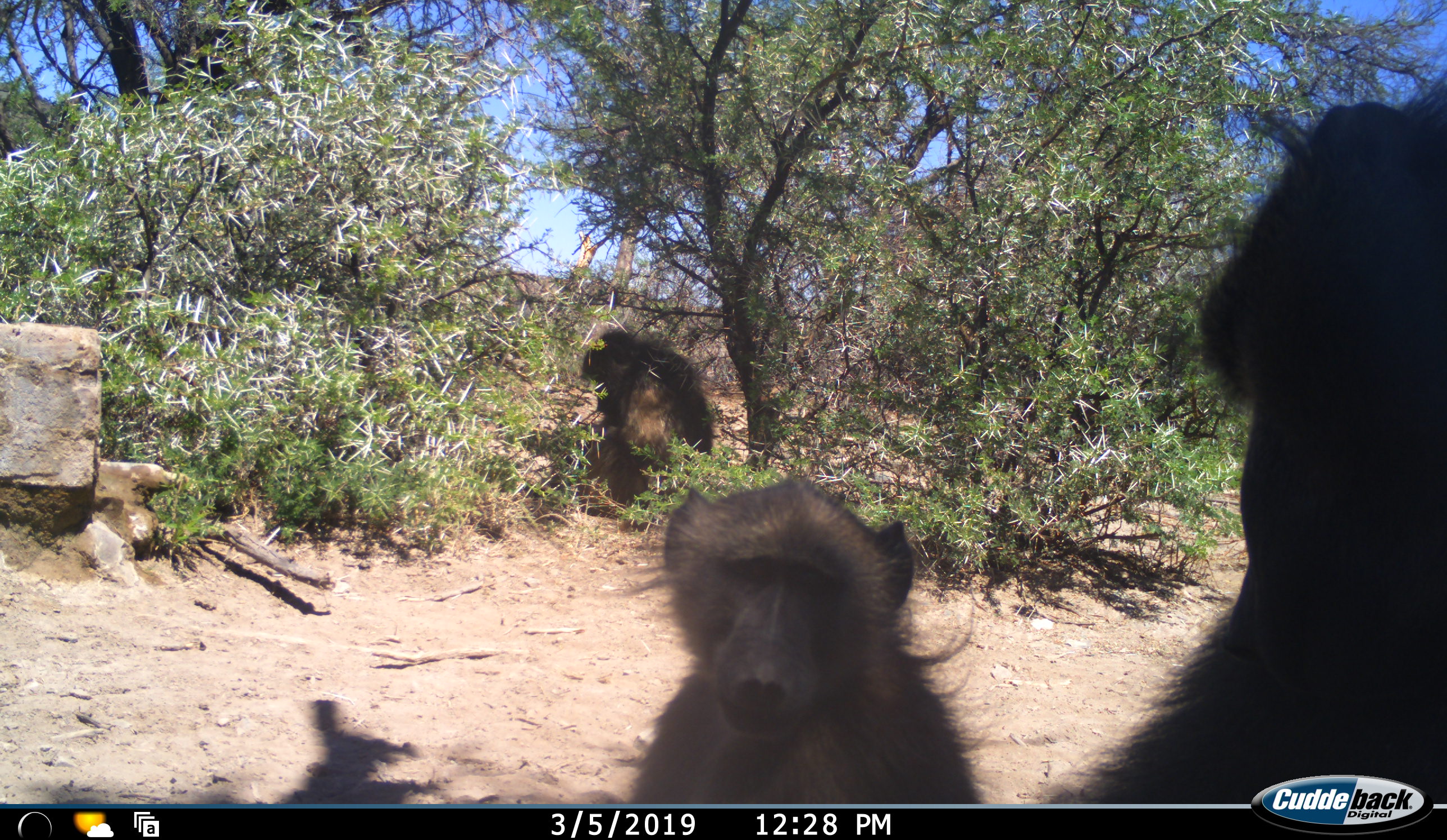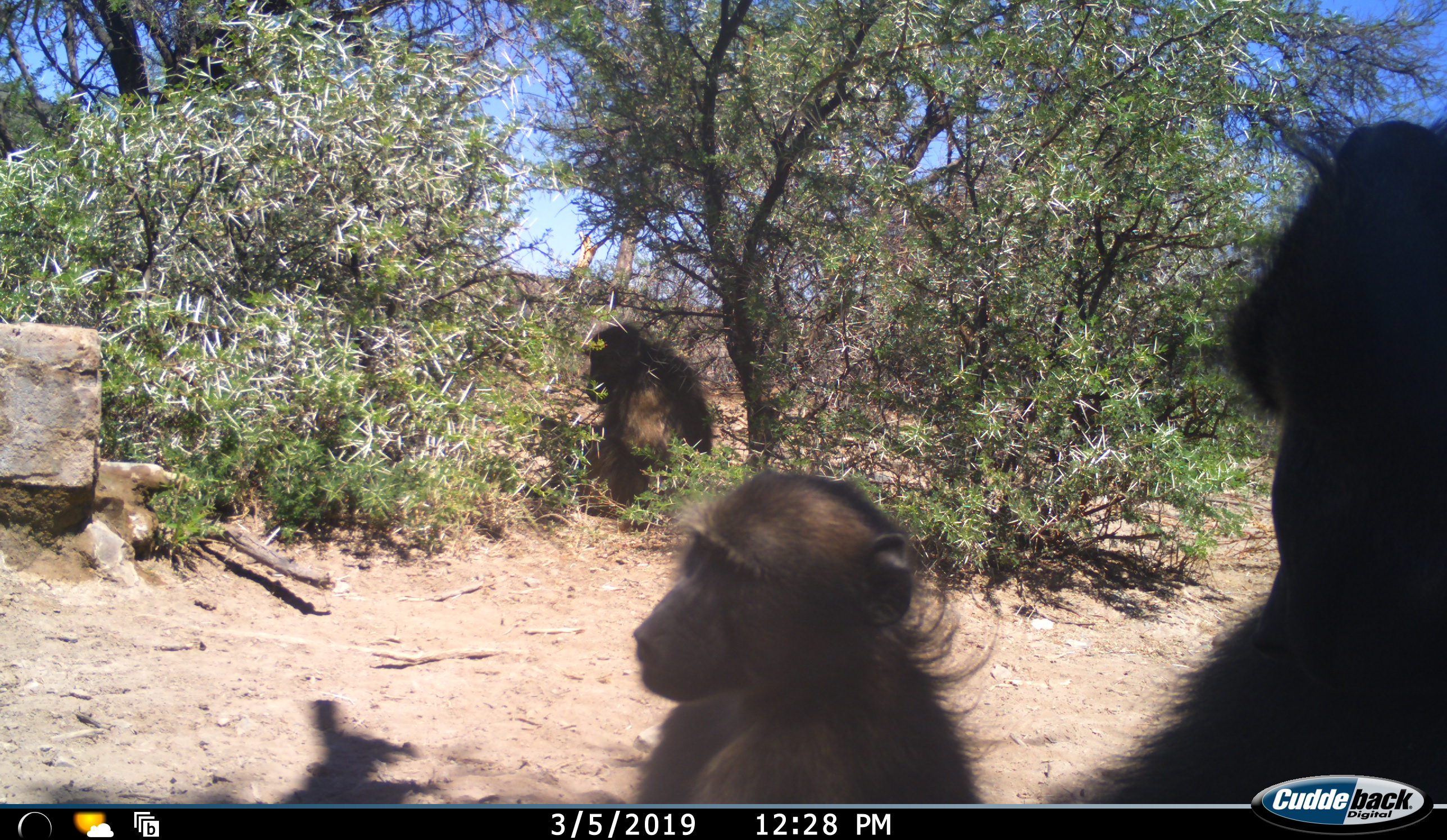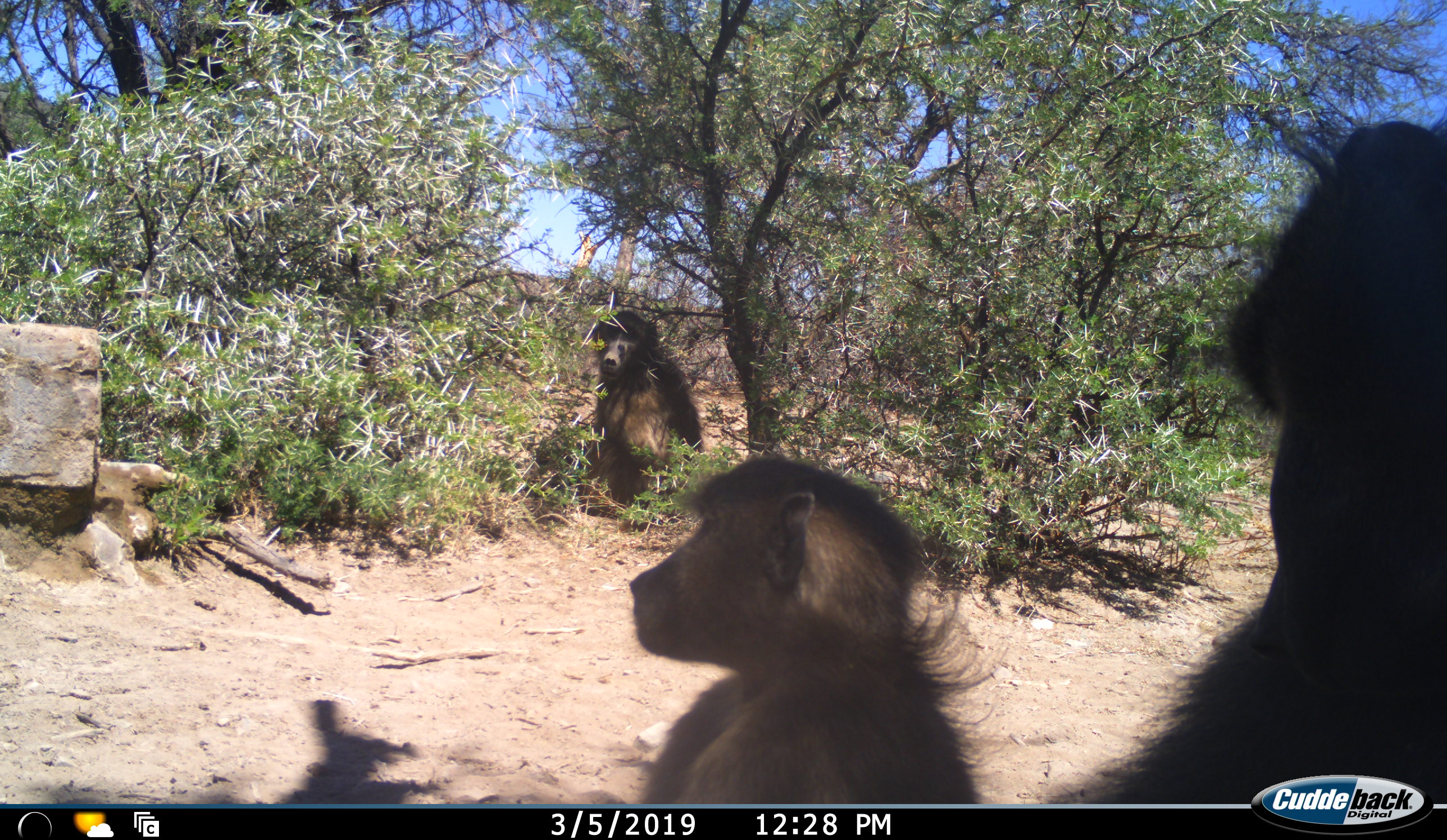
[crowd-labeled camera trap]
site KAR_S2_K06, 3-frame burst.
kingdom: Animalia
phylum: Chordata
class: Mammalia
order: Primates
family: Cercopithecidae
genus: Papio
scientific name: Papio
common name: baboon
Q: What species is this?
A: Baboon (Papio).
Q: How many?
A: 3.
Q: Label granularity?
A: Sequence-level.